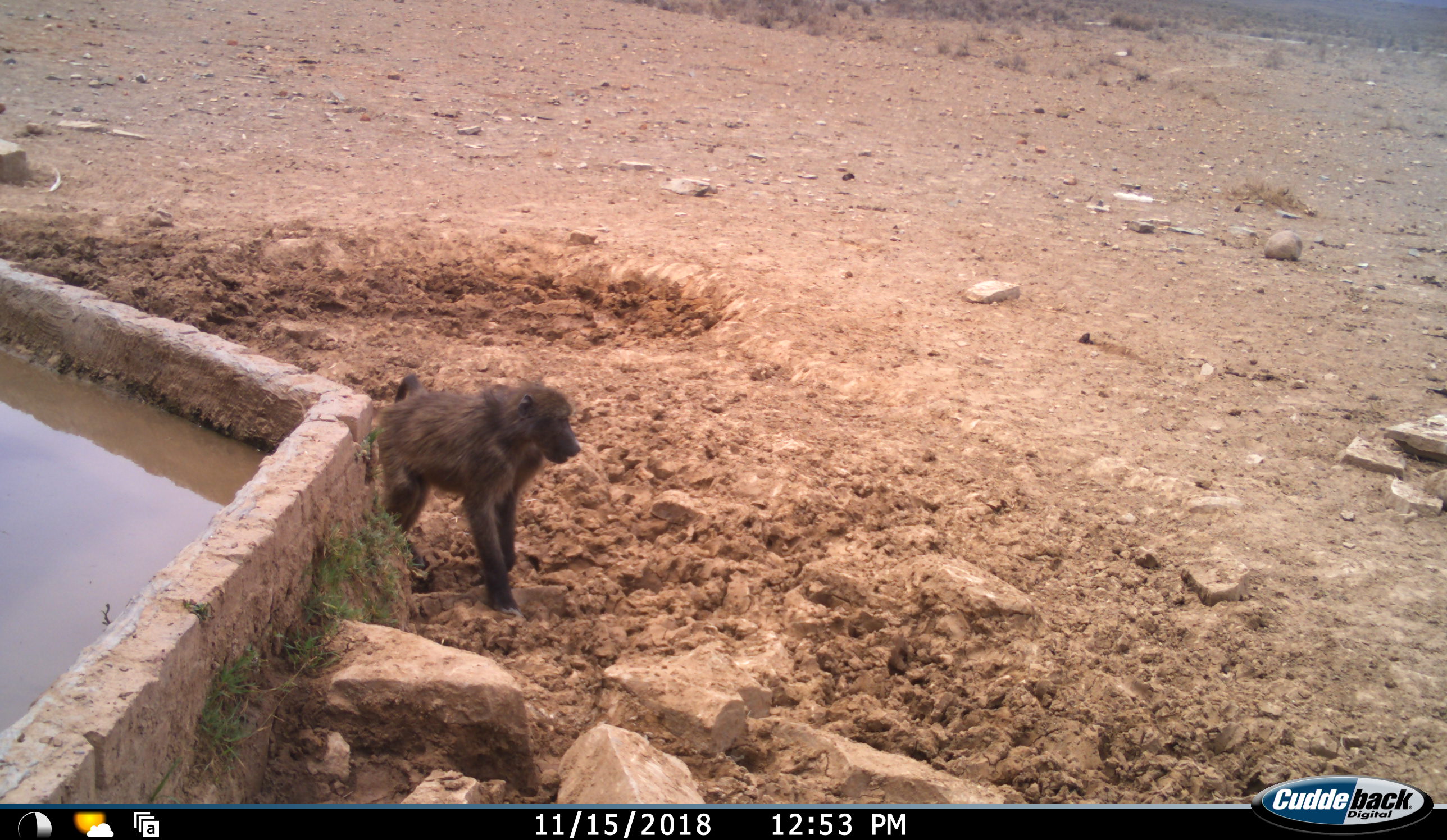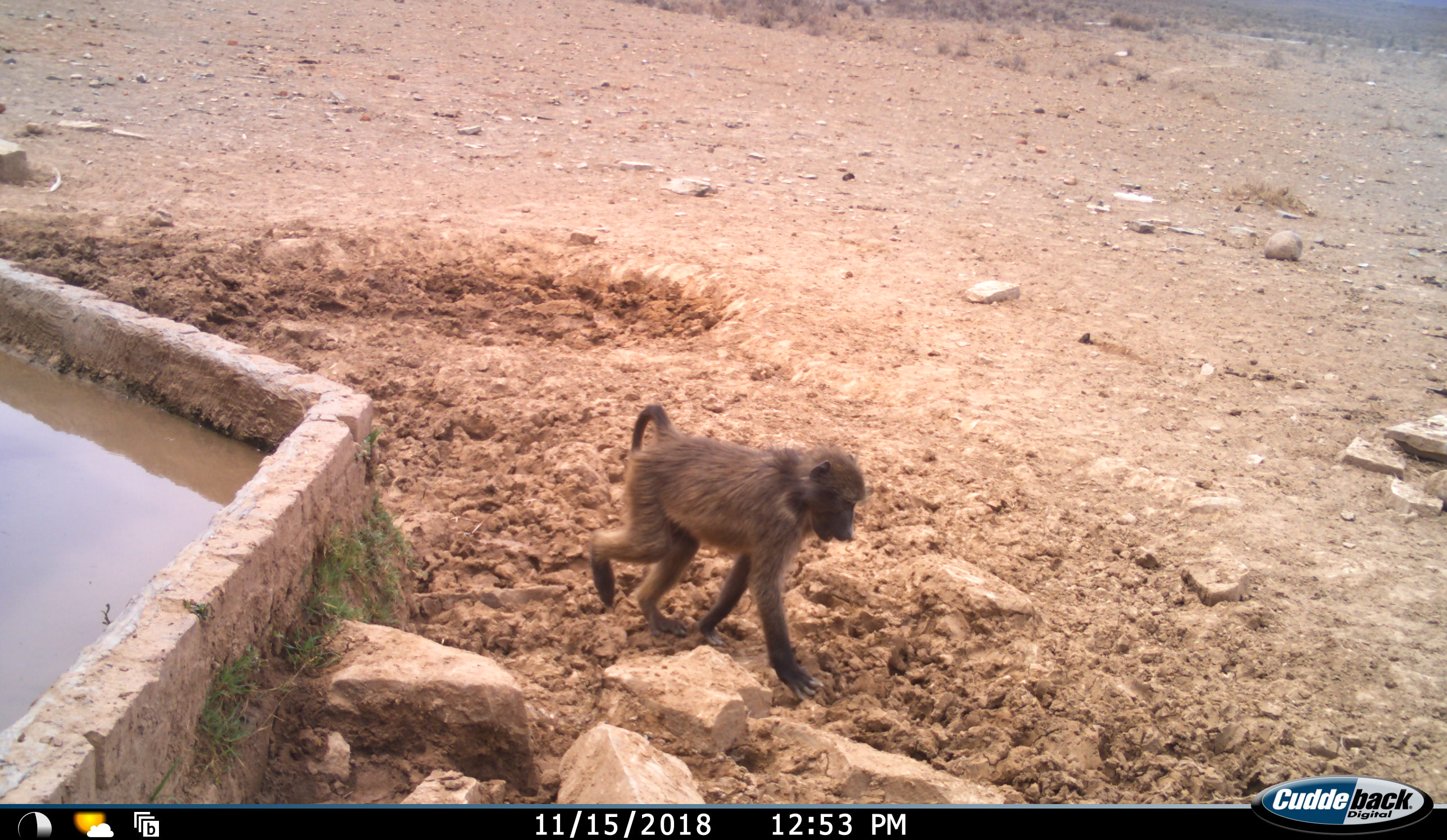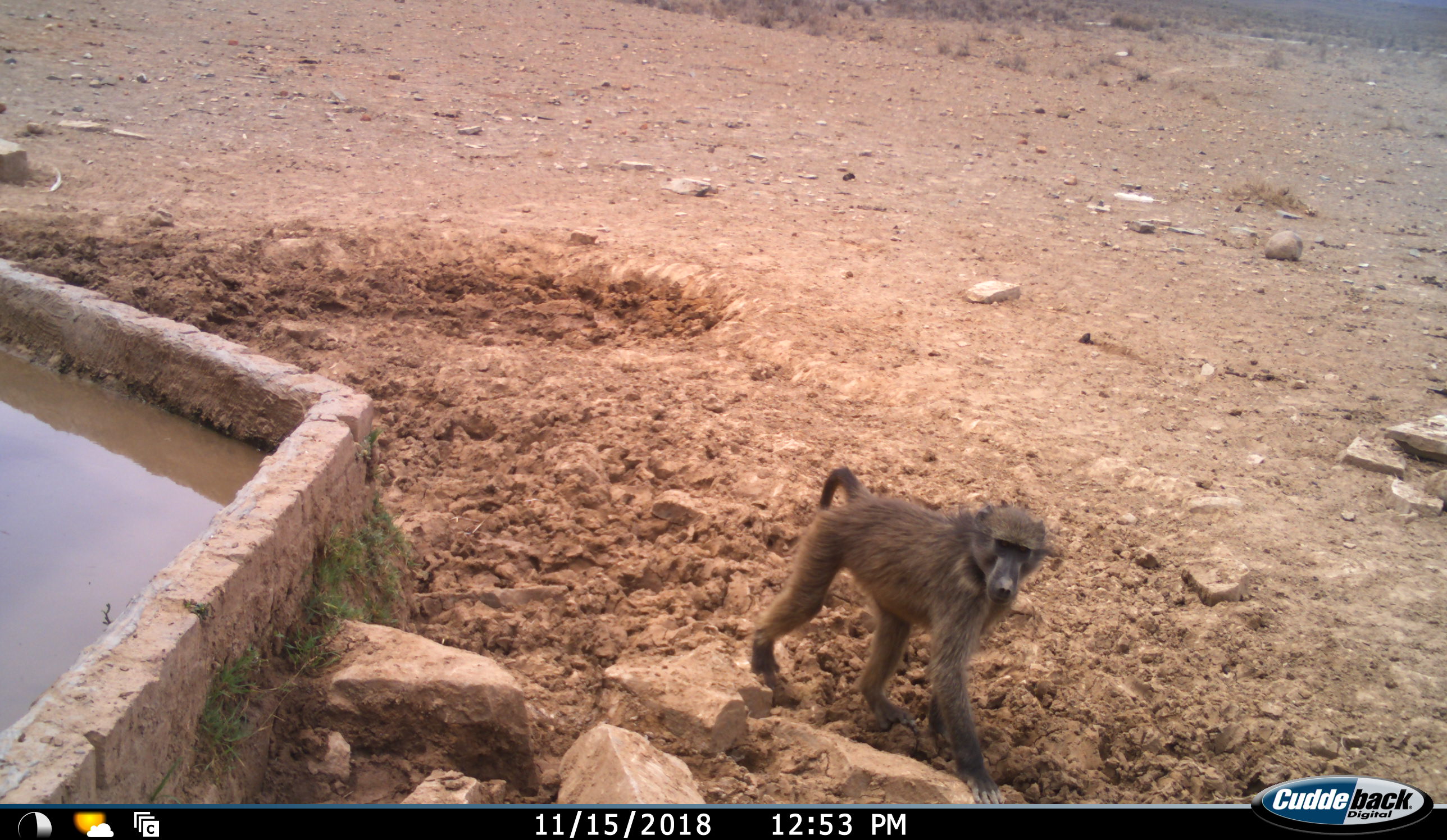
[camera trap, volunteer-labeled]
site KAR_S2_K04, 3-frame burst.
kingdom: Animalia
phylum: Chordata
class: Mammalia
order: Primates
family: Cercopithecidae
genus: Papio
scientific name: Papio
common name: baboon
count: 1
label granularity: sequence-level